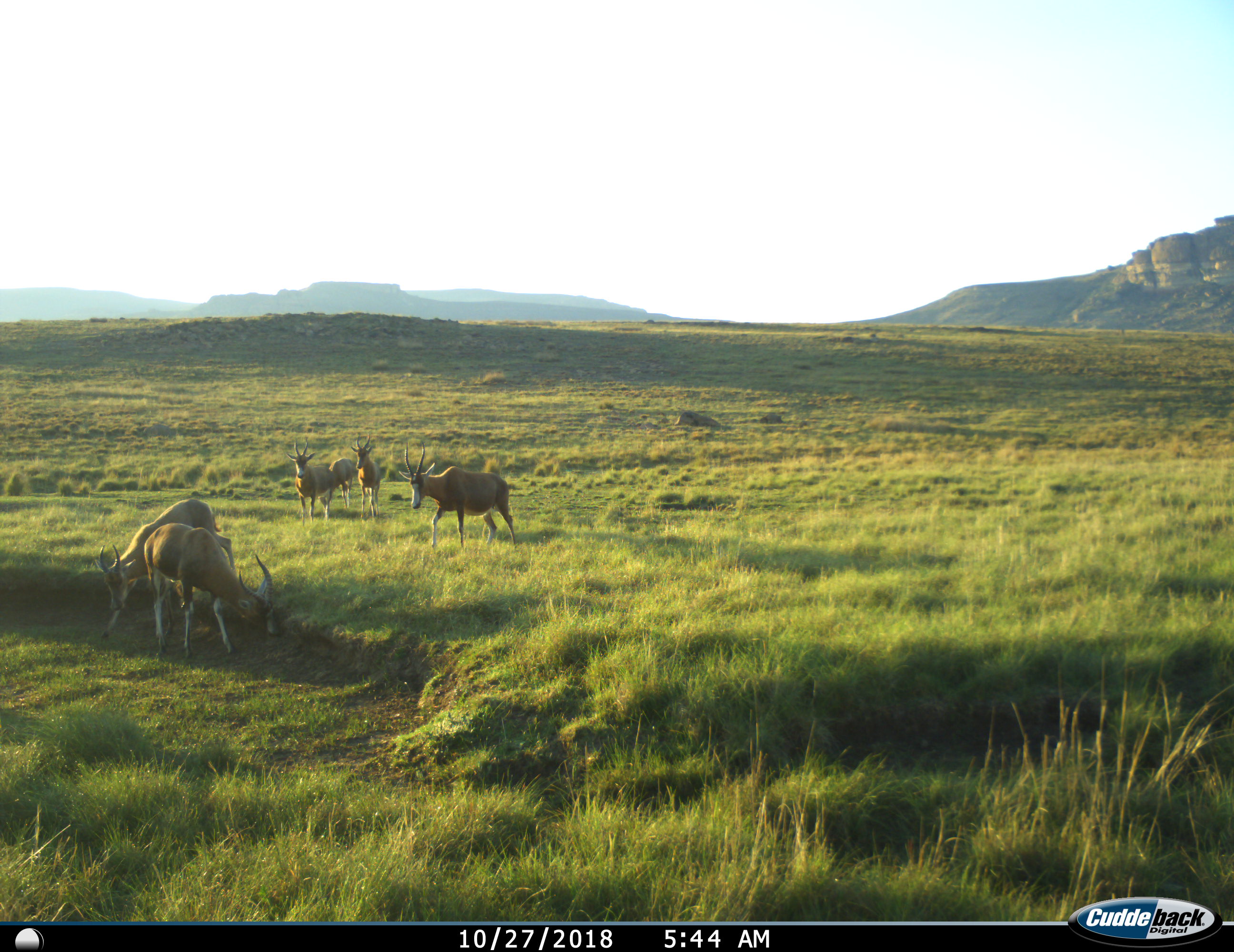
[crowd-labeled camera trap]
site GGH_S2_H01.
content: unidentified animal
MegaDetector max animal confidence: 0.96